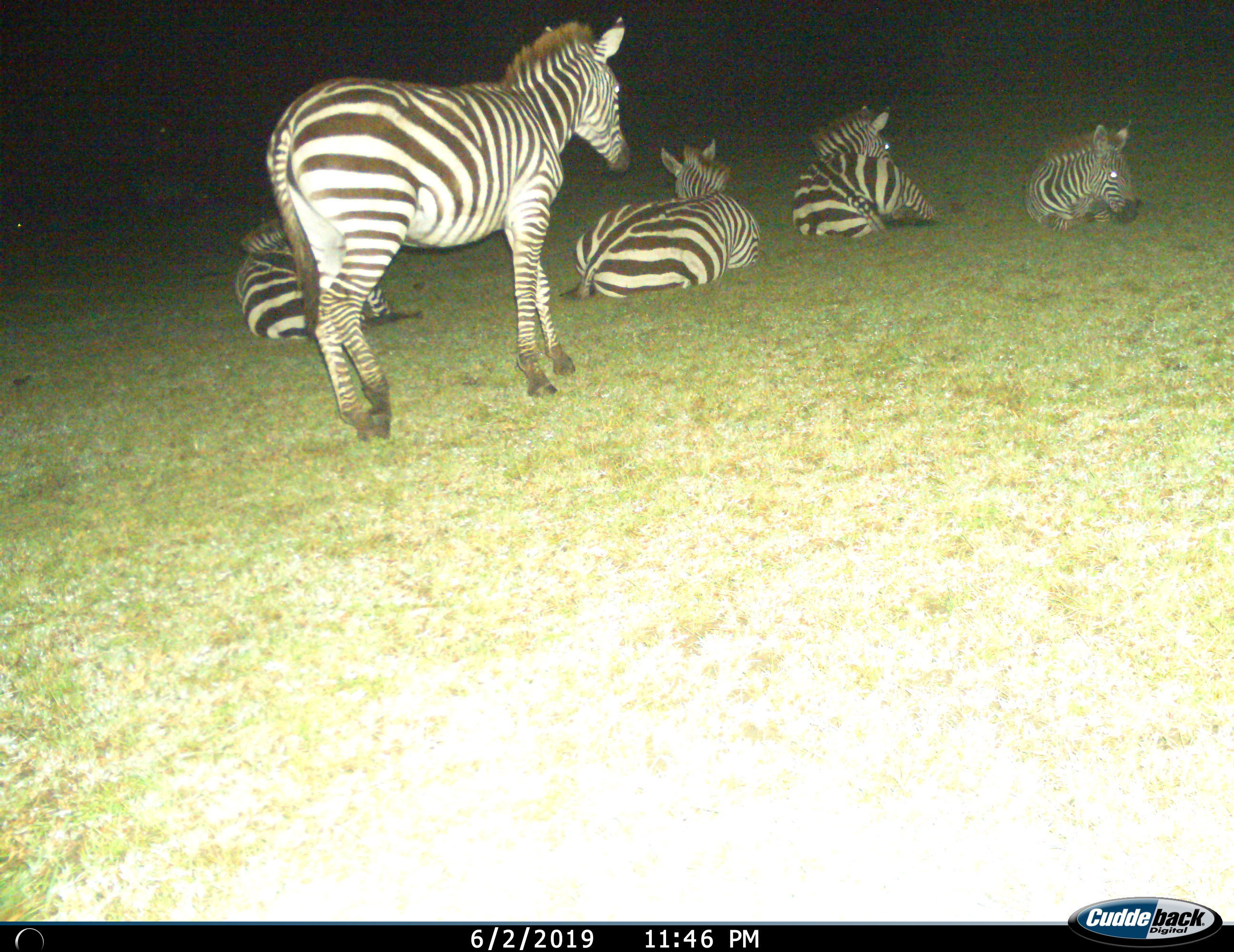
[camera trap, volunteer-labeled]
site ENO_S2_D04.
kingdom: Animalia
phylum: Chordata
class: Mammalia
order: Perissodactyla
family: Equidae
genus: Equus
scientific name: Equus quagga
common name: plains zebra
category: zebraplains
Zebraplains (plains zebra) (Equus quagga), count 5. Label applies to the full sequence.